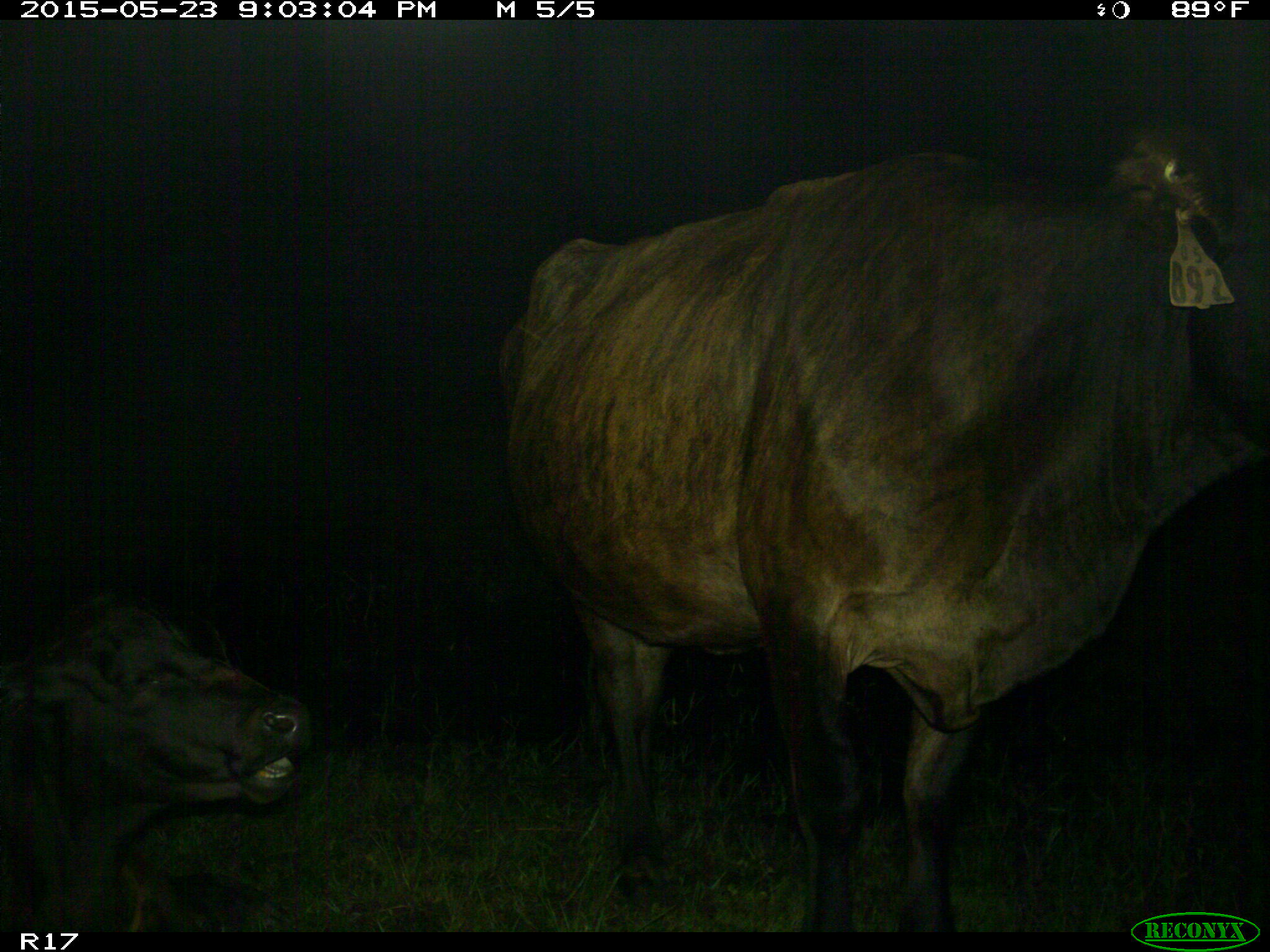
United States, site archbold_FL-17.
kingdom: Animalia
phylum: Chordata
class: Mammalia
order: Artiodactyla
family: Bovidae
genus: Bos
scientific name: Bos taurus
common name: domestic cow